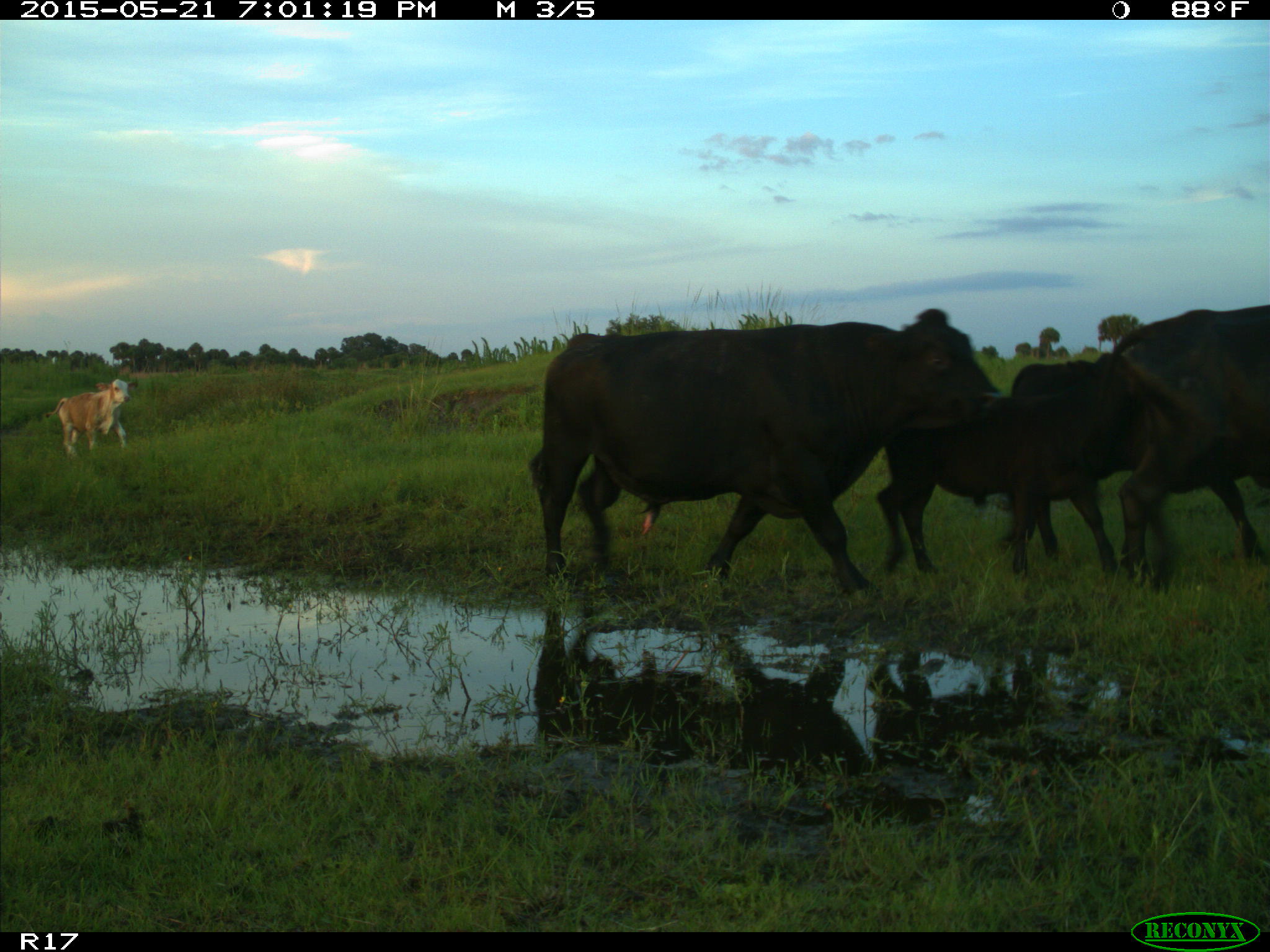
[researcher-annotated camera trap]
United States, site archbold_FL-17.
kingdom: Animalia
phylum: Chordata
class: Mammalia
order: Artiodactyla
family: Bovidae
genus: Bos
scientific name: Bos taurus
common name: domestic cow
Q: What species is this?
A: Bos taurus (domestic cow).